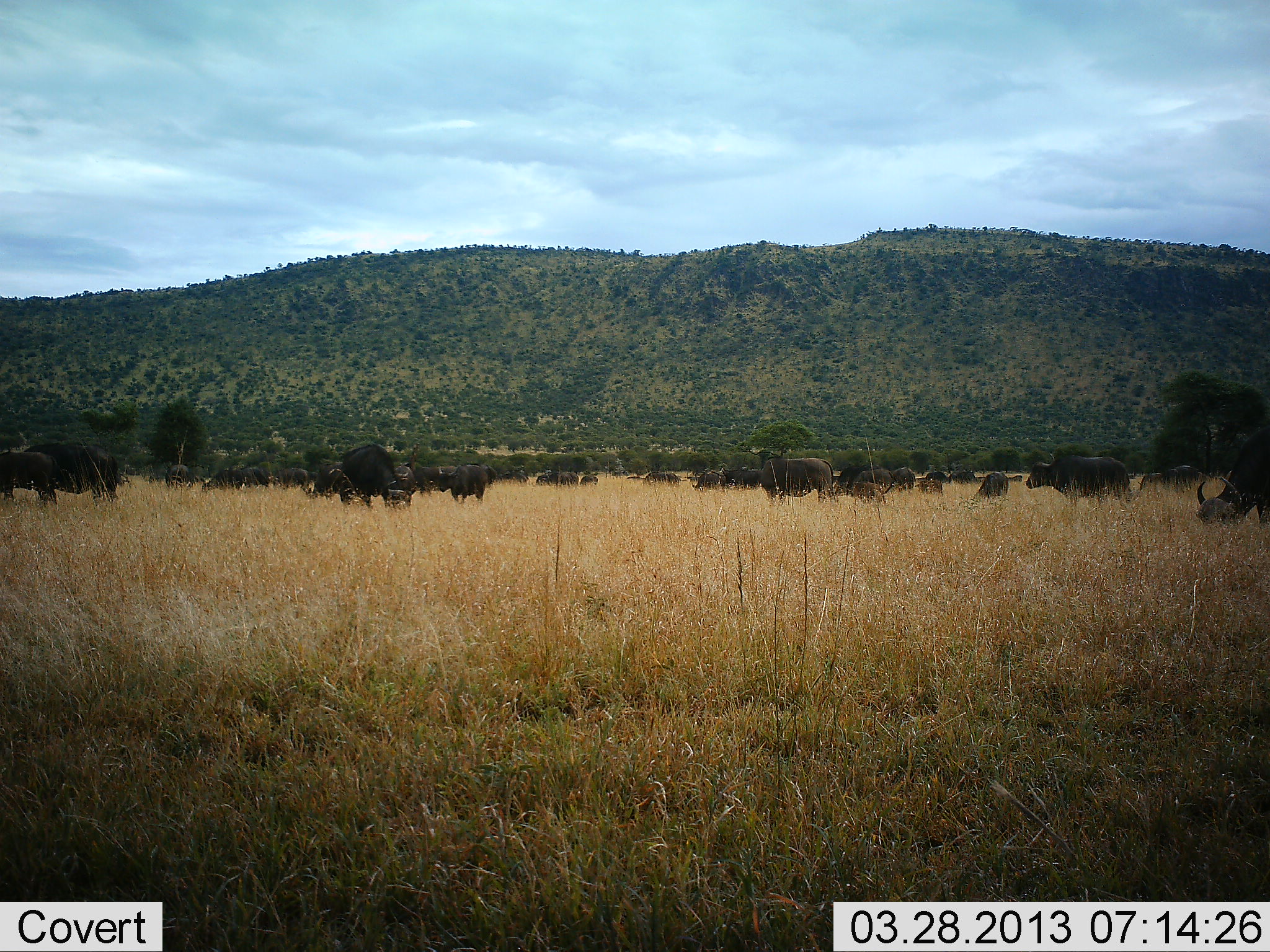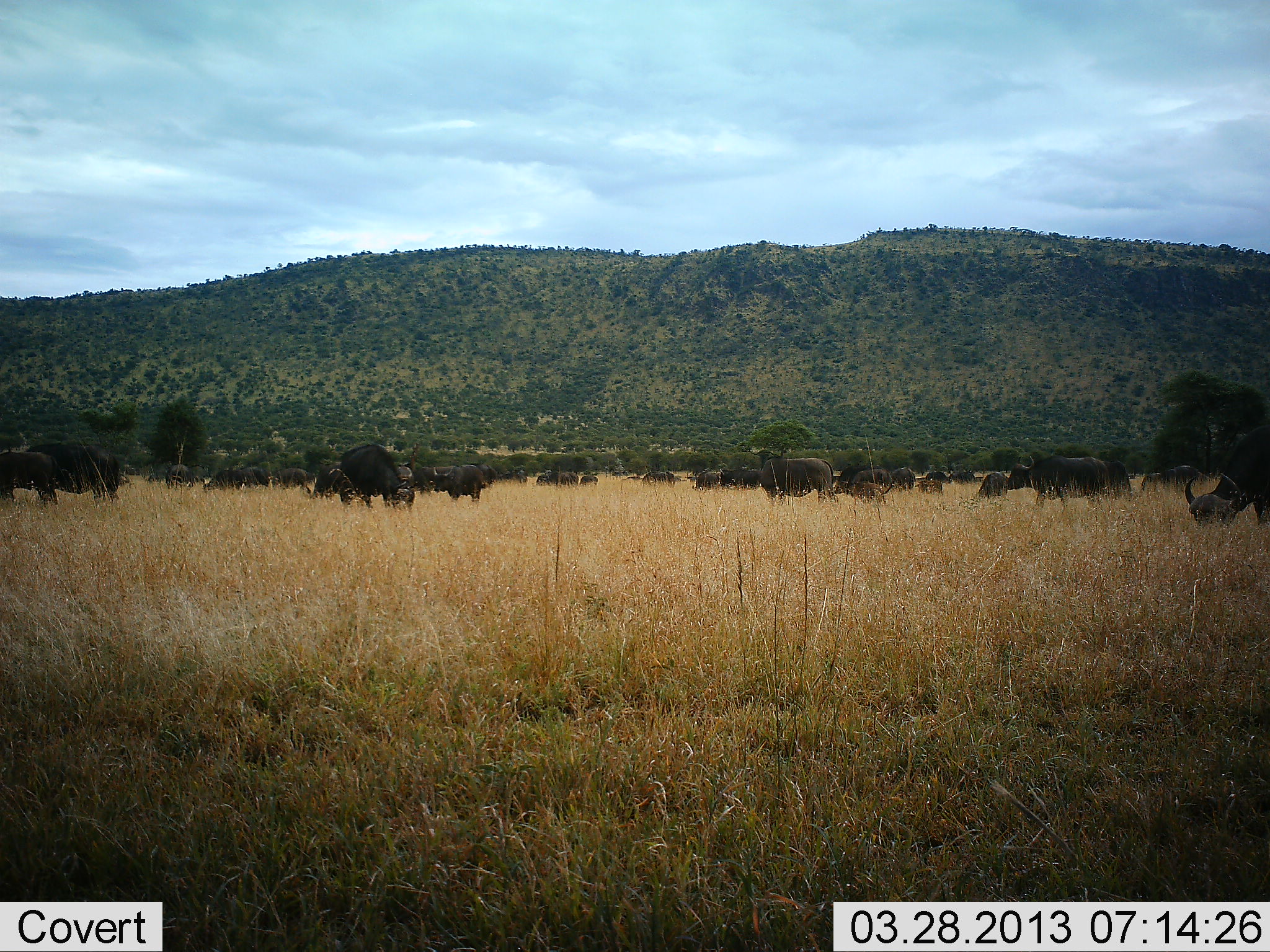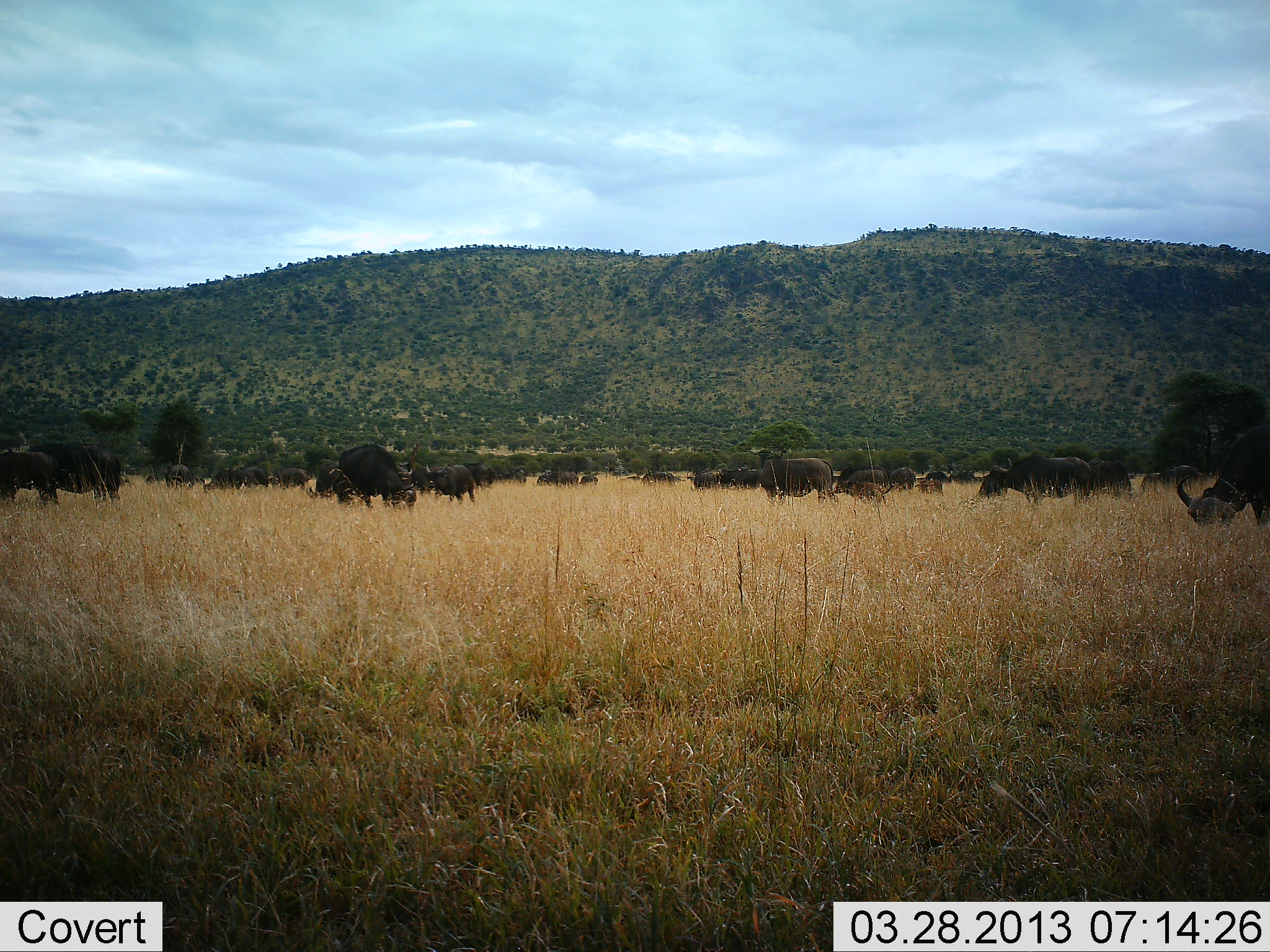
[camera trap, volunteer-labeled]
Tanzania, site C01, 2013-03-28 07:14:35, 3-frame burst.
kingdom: Animalia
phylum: Chordata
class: Mammalia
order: Artiodactyla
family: Bovidae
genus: Syncerus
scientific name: Syncerus caffer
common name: cape buffalo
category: buffalo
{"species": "buffalo (cape buffalo) (Syncerus caffer)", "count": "11-50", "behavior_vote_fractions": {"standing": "53%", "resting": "8%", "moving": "45%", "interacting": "5%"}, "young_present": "3%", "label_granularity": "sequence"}